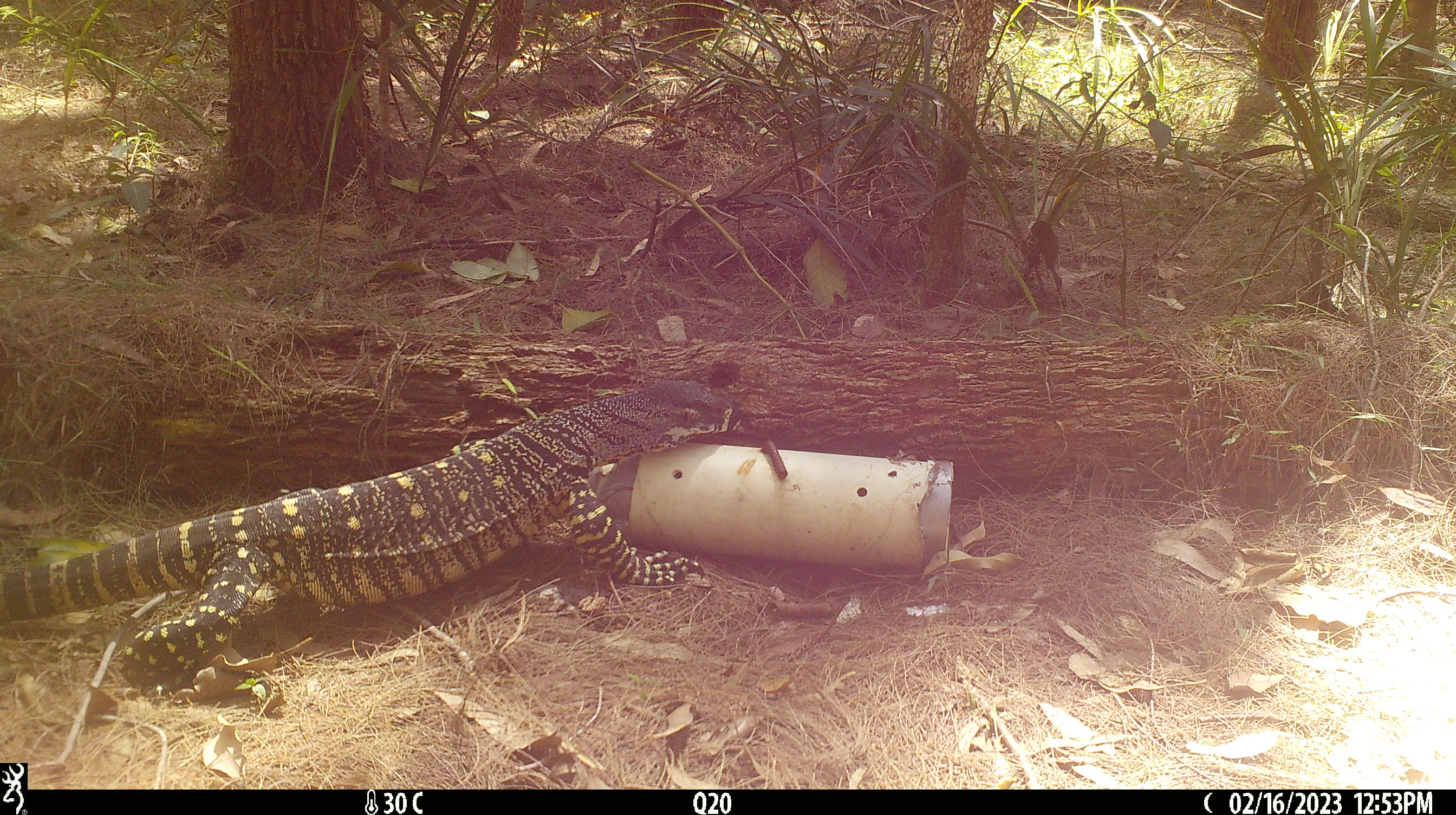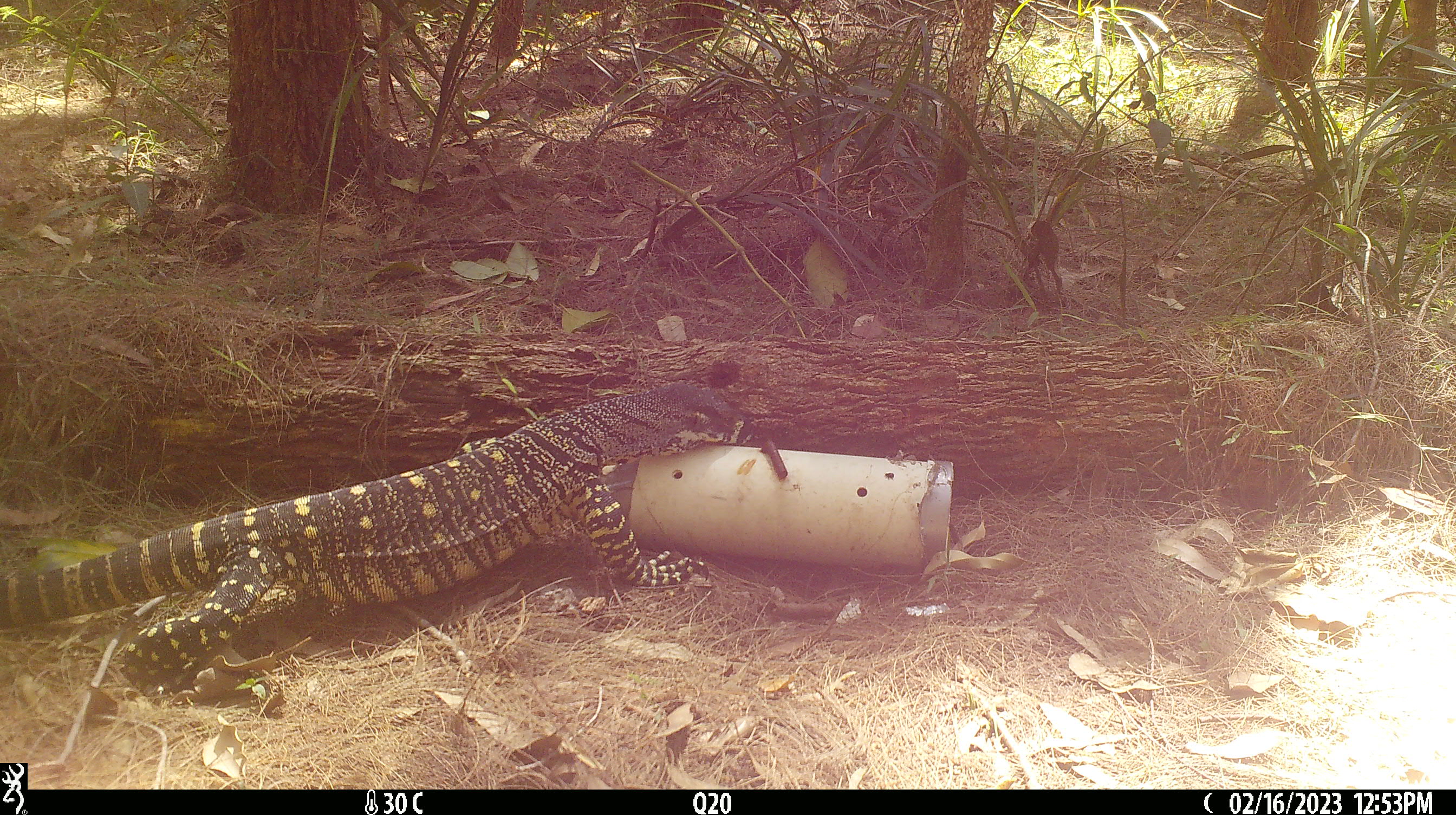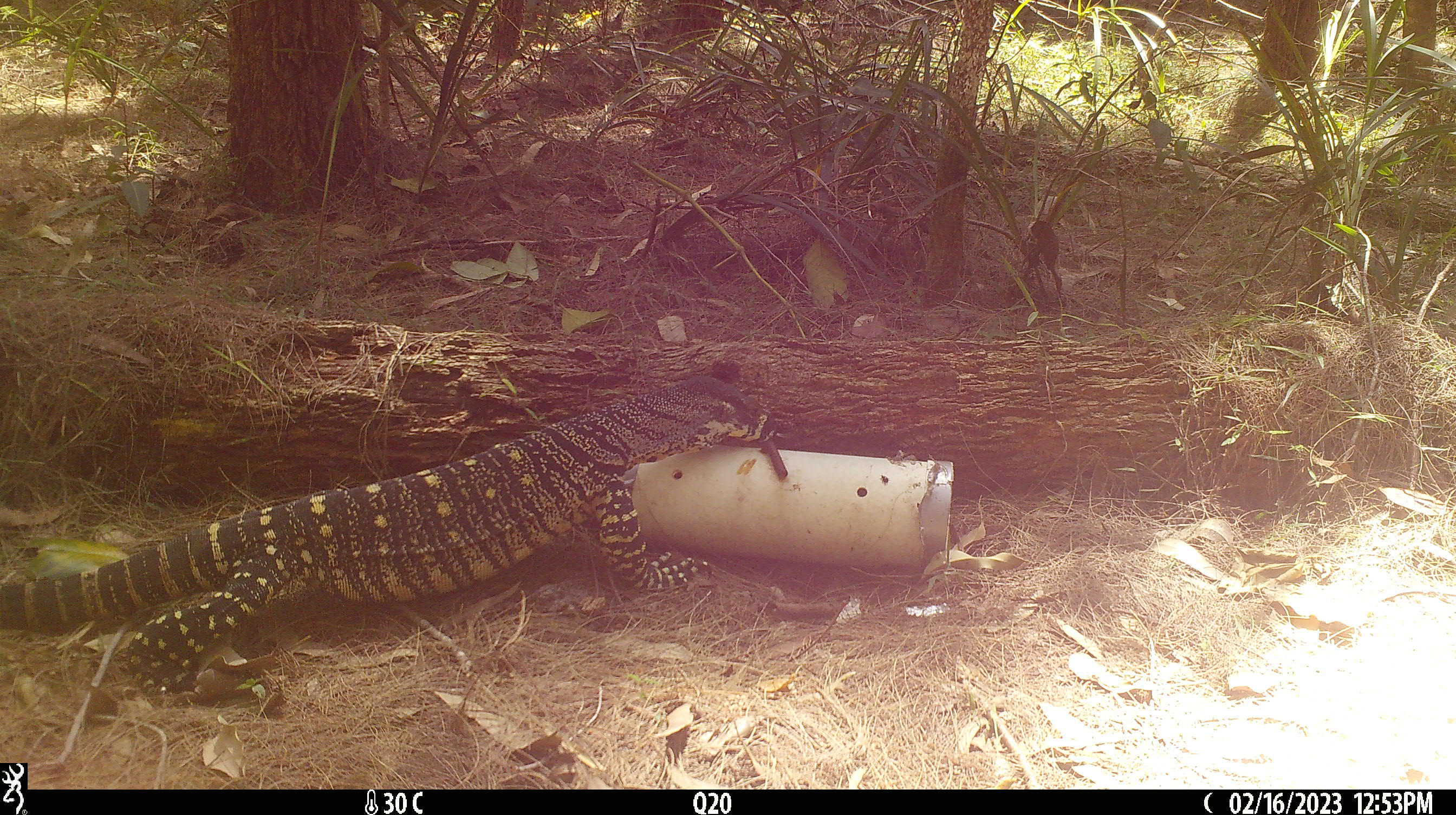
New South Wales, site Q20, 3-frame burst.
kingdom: Animalia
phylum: Chordata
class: Reptilia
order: Squamata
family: Varanidae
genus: Varanus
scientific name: Varanus varius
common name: lace monitor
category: goanna